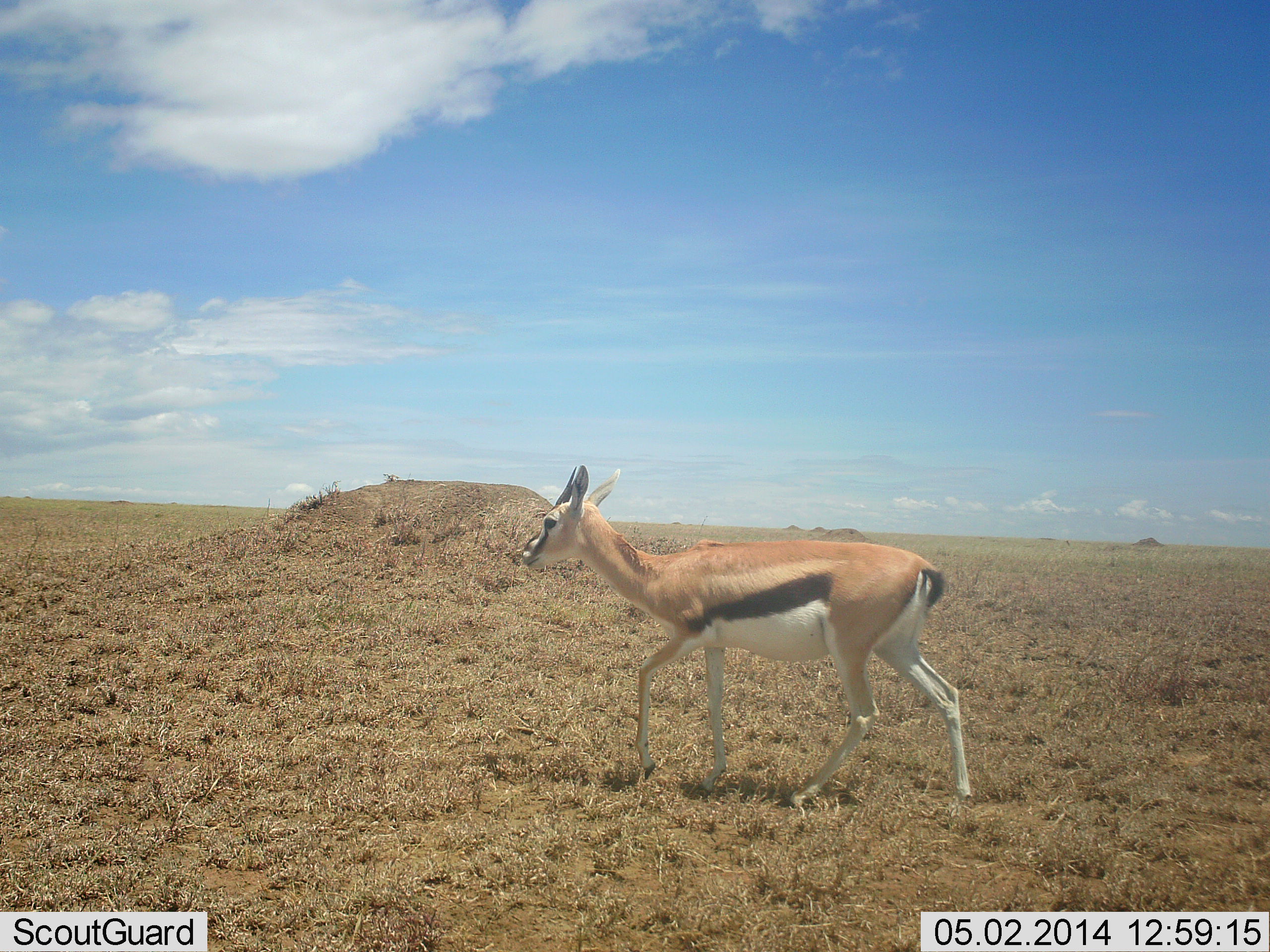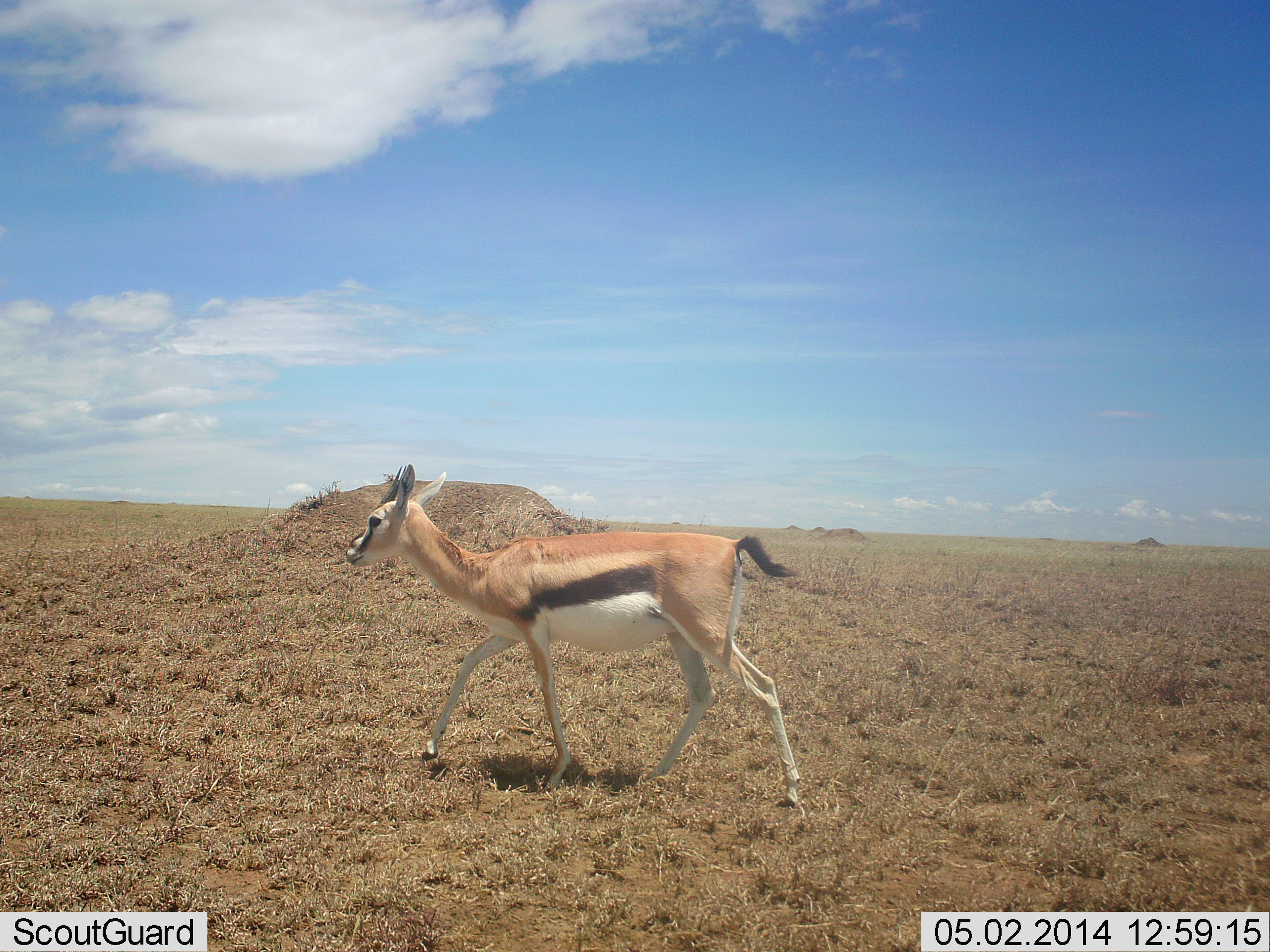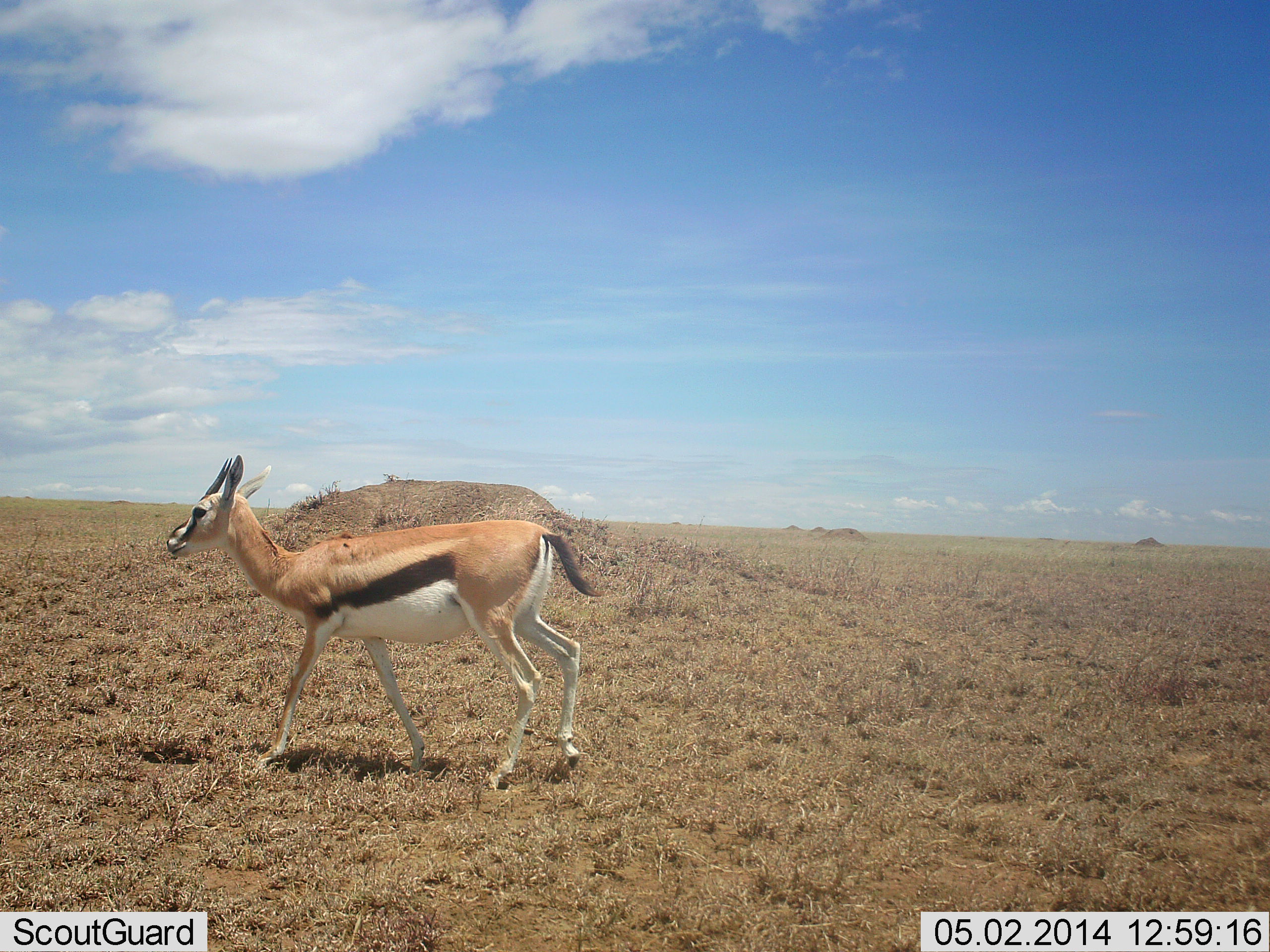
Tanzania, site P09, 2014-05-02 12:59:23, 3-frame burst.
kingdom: Animalia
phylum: Chordata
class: Mammalia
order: Artiodactyla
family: Bovidae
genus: Eudorcas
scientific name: Eudorcas thomsonii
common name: thomson's gazelle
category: gazellethomsons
Gazellethomsons (thomson's gazelle) (Eudorcas thomsonii), count 1. Behavior (volunteer vote fractions): standing 0%, resting 0%, moving 100%, interacting 0%. Young present (vote fraction): 0%. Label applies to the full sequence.